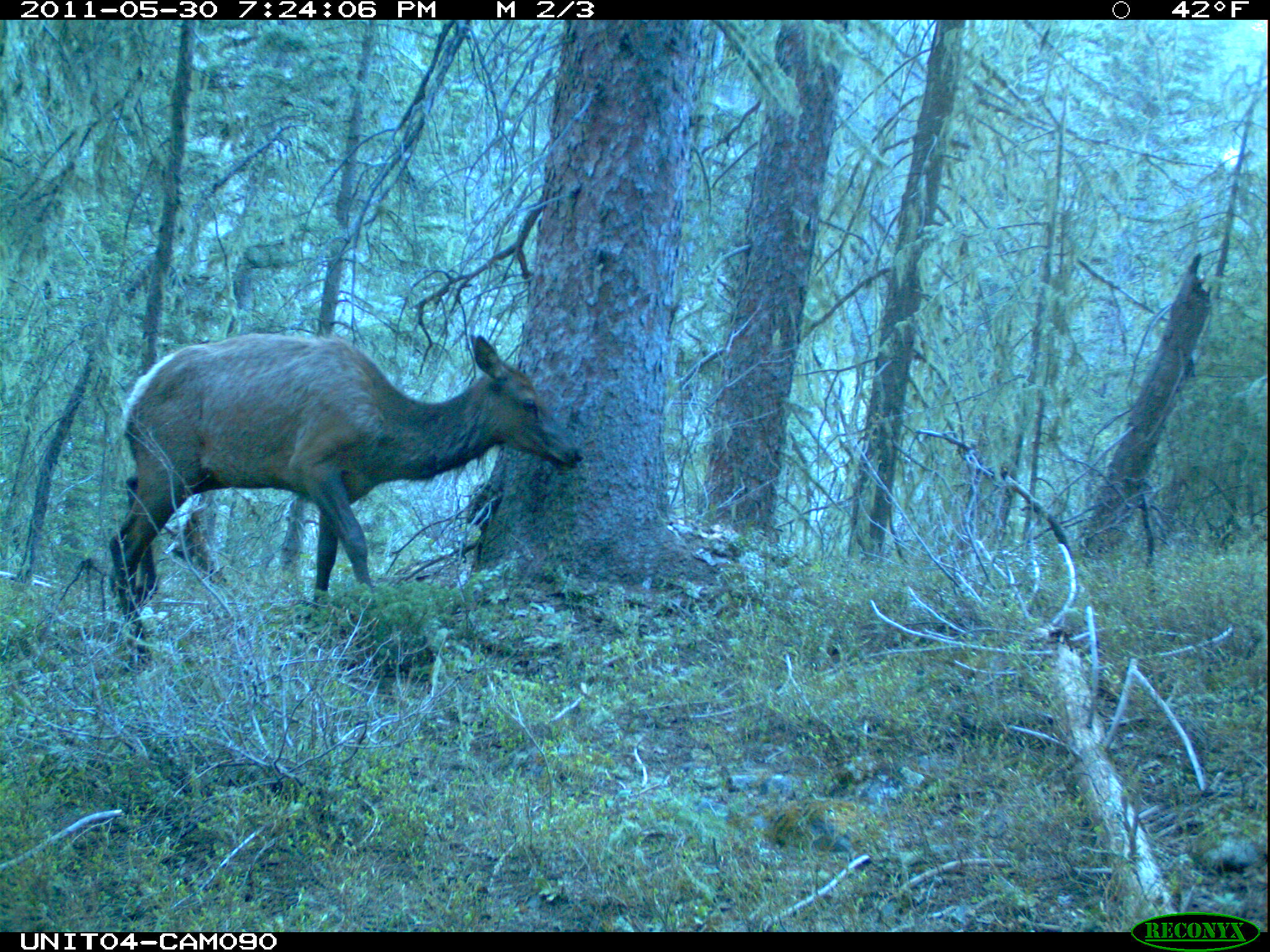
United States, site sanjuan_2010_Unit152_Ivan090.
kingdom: Animalia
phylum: Chordata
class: Mammalia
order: Artiodactyla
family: Cervidae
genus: Cervus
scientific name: Cervus elaphus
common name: red deer